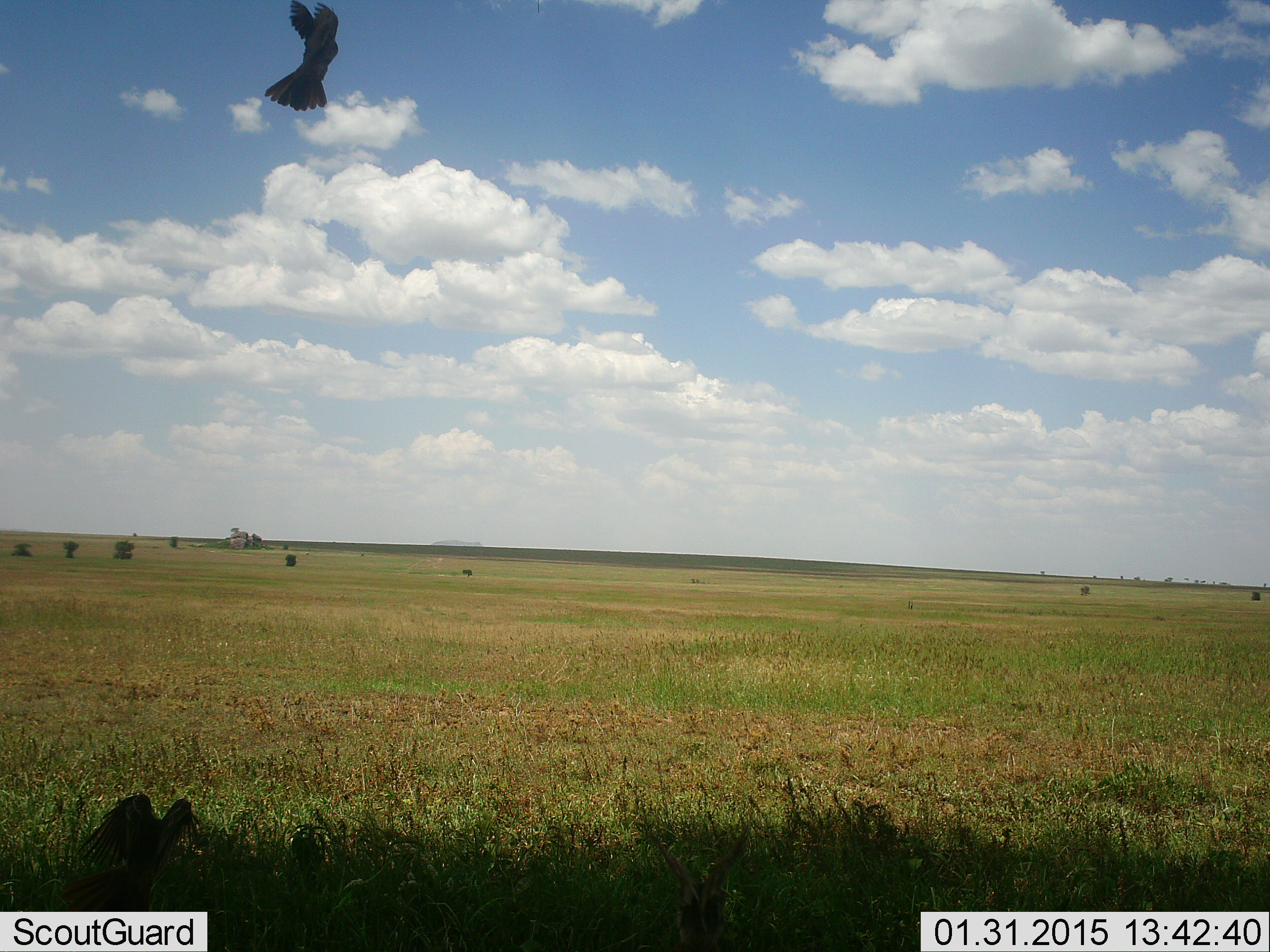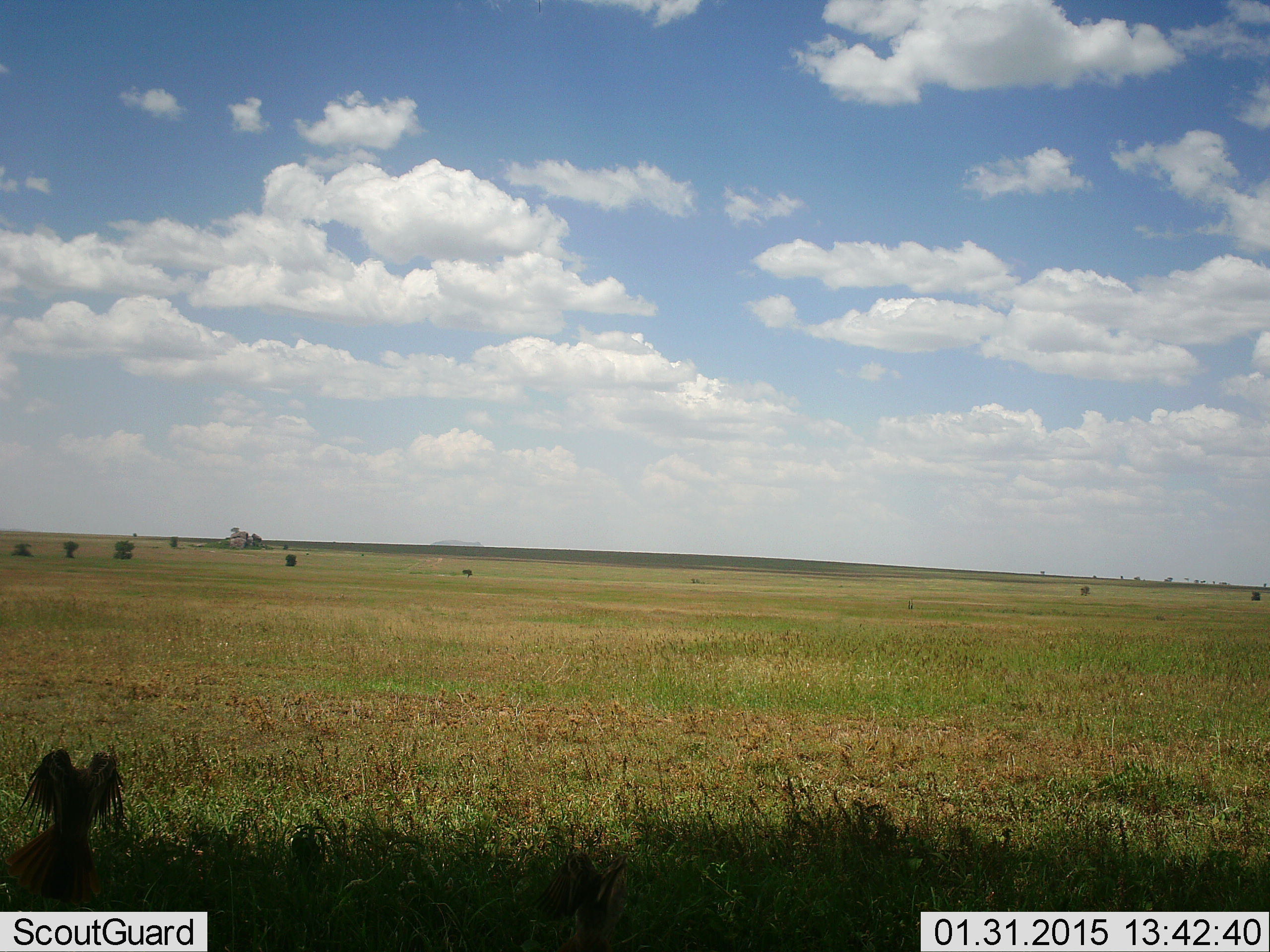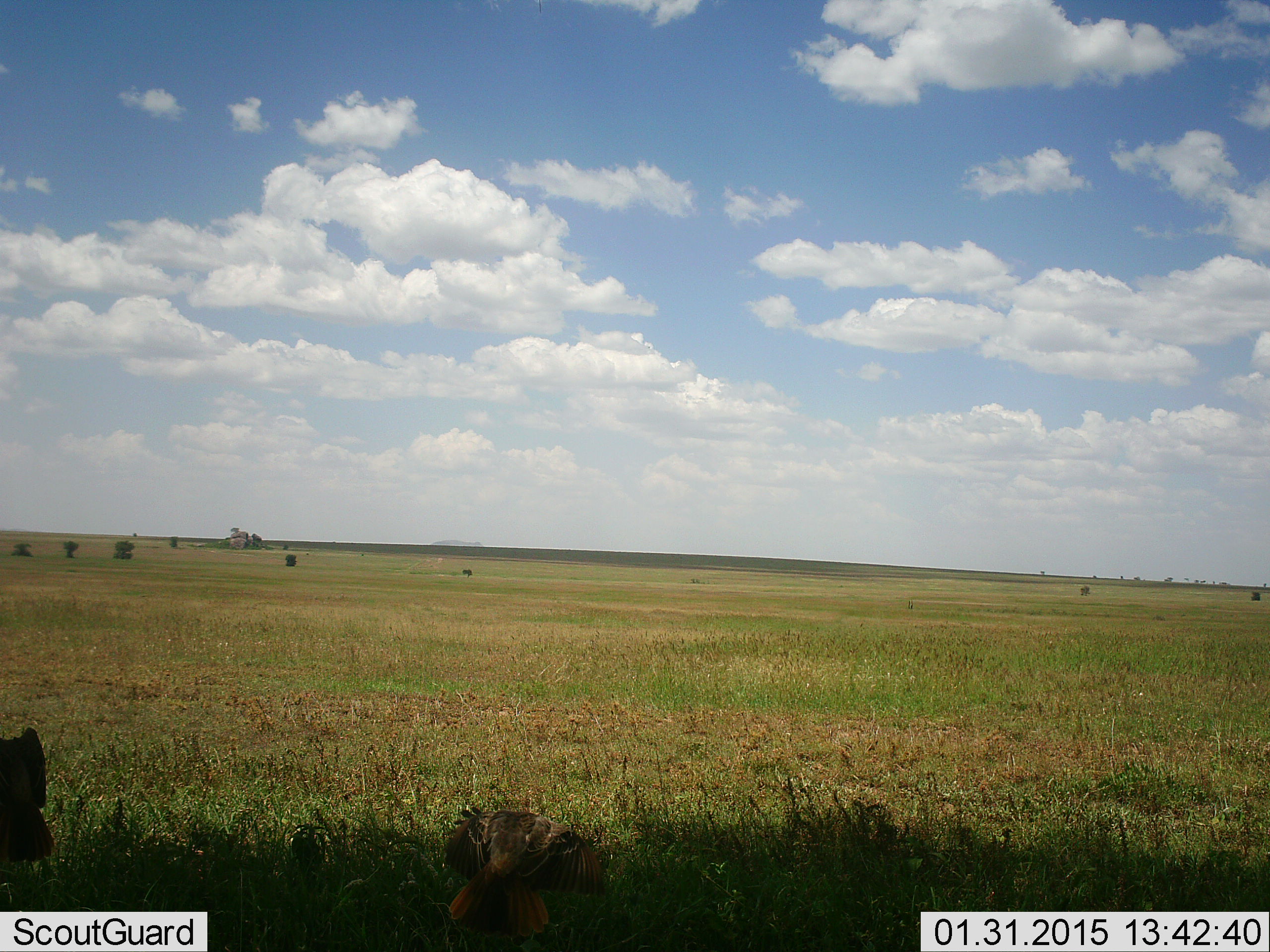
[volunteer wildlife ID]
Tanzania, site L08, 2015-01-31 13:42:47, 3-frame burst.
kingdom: Animalia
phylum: Chordata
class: Aves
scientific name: Aves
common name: bird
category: otherbird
Otherbird (bird) (Aves), count 3. Behavior (volunteer vote fractions): standing 20%, resting 0%, moving 90%, interacting 0%. Young present (vote fraction): 0%. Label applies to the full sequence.